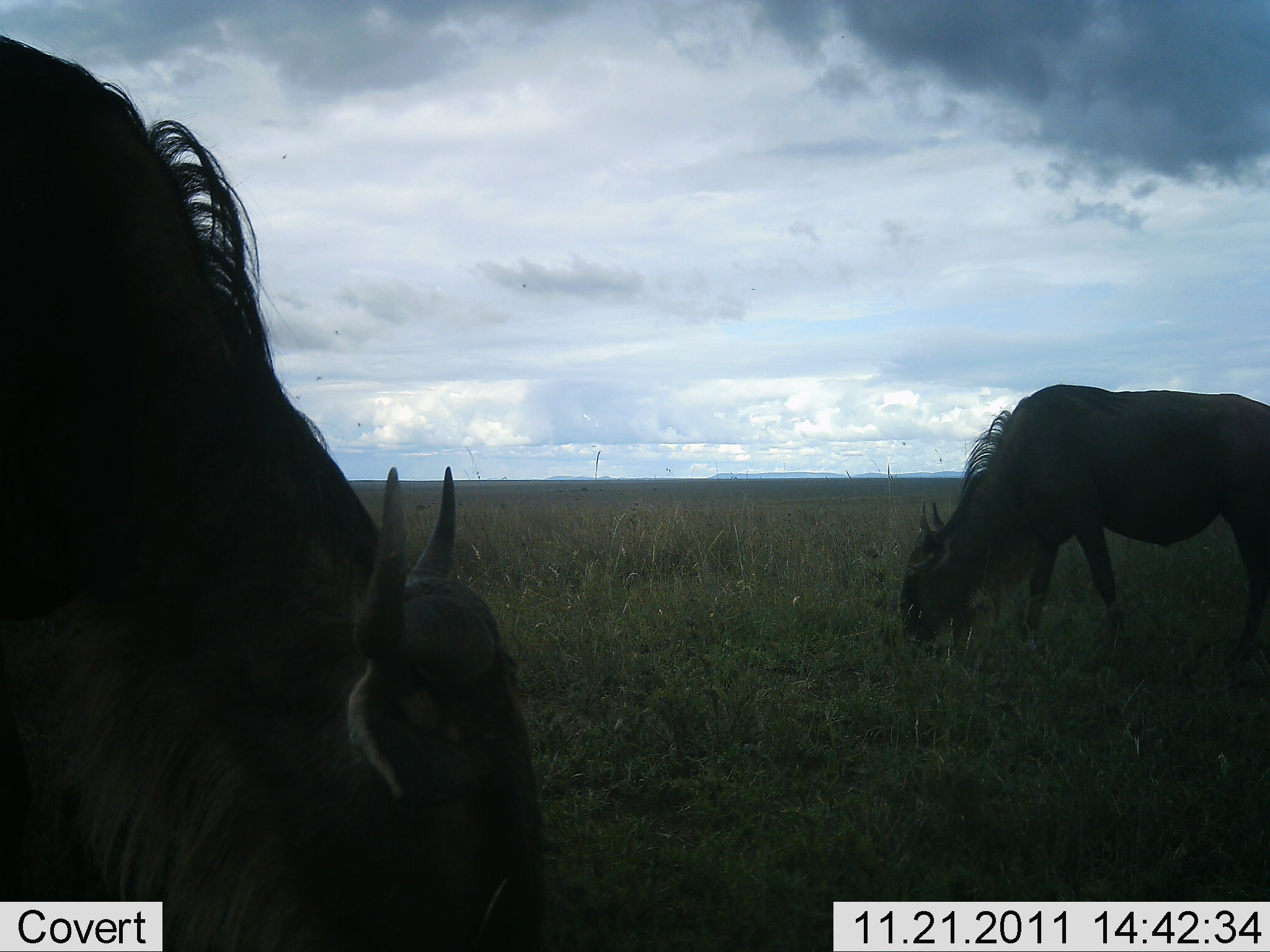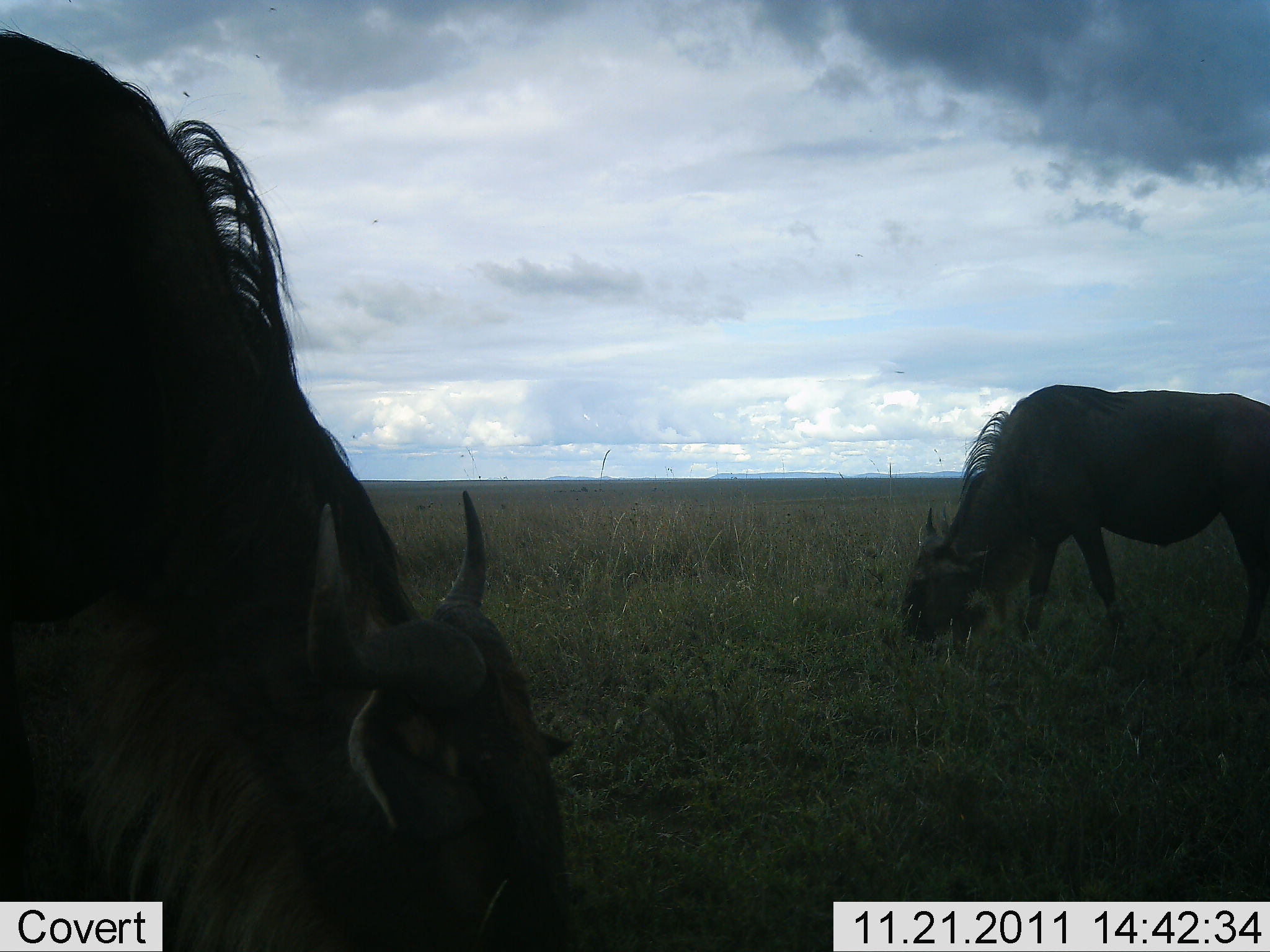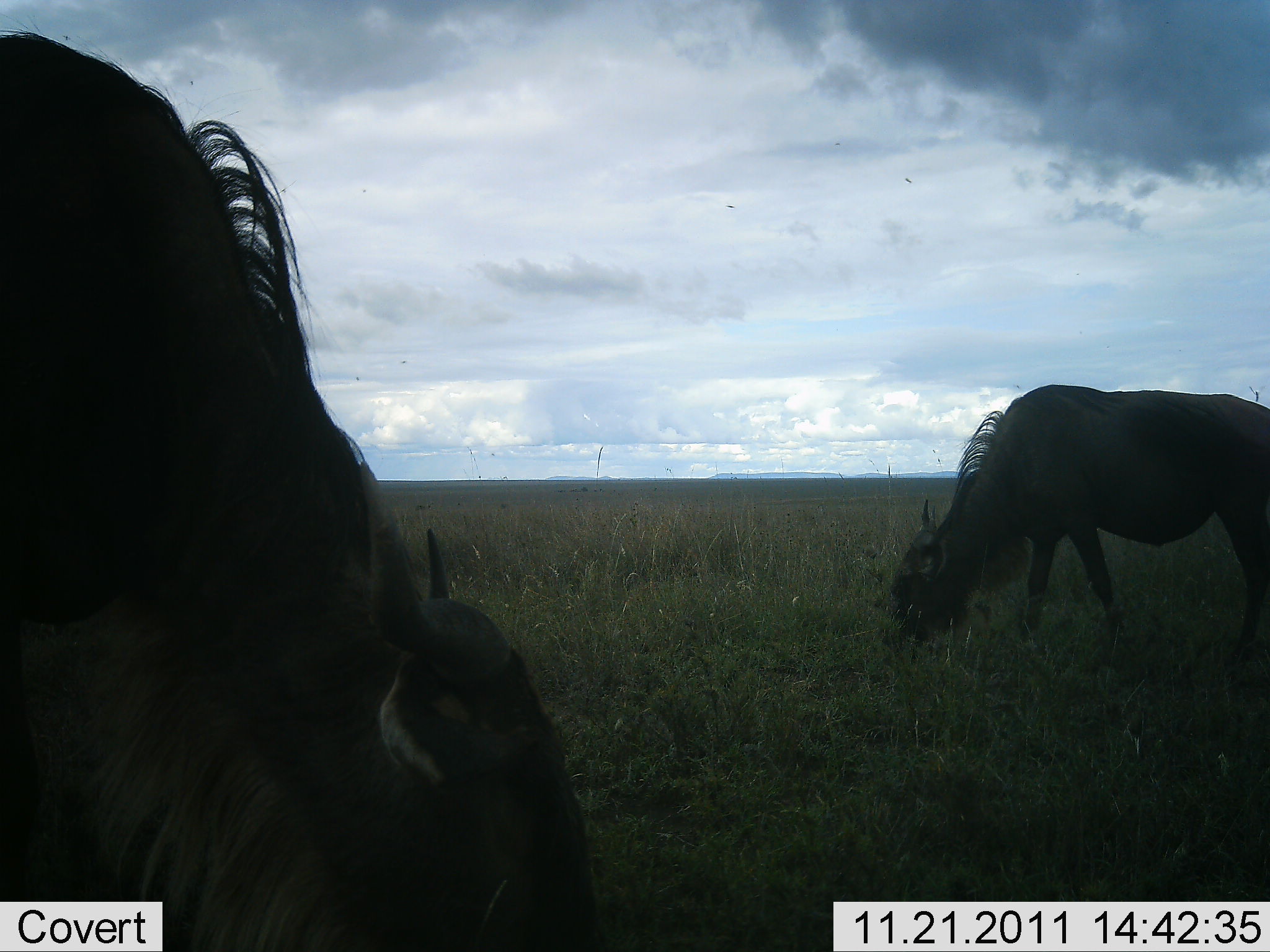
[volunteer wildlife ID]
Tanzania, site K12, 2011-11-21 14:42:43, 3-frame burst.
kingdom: Animalia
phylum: Chordata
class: Mammalia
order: Artiodactyla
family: Bovidae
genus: Connochaetes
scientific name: Connochaetes taurinus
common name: blue wildebeest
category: wildebeest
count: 2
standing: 17%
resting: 0%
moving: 0%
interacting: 0%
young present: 0%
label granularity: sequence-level